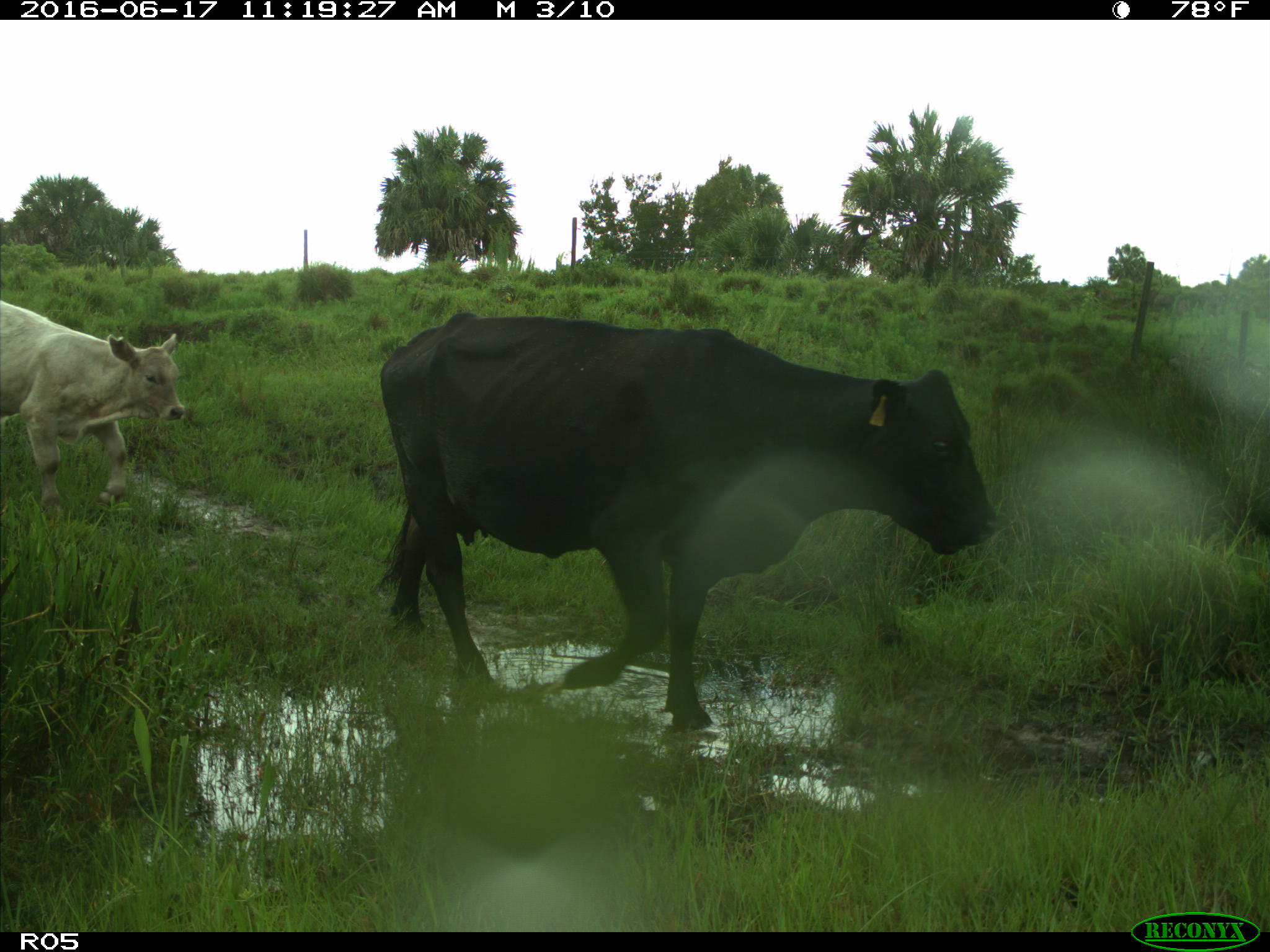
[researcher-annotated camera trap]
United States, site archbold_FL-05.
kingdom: Animalia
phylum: Chordata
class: Mammalia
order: Artiodactyla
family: Bovidae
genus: Bos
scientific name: Bos taurus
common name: domestic cow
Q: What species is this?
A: Bos taurus (domestic cow).